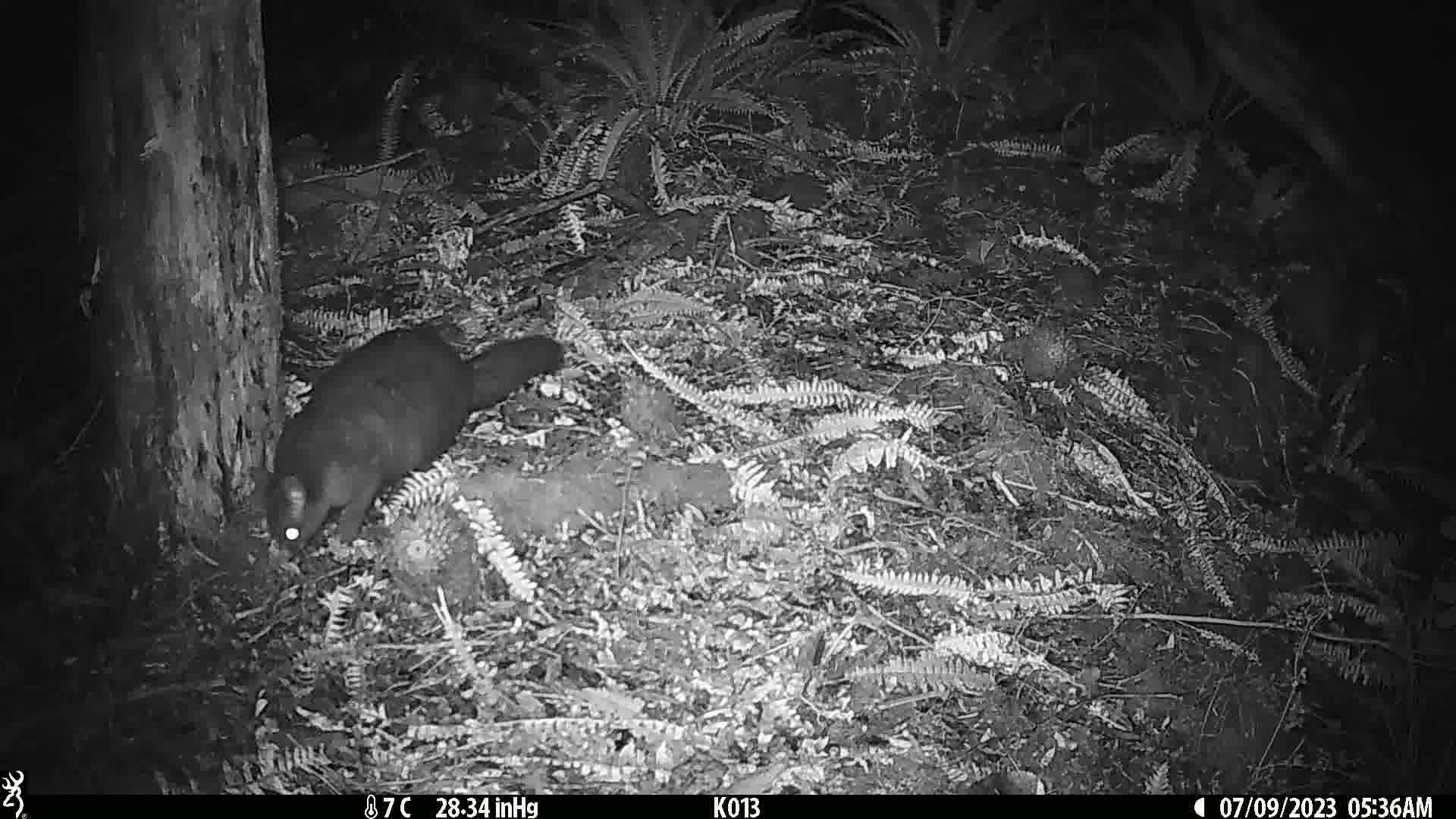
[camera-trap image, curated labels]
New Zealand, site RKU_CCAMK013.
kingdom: Animalia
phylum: Chordata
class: Mammalia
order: Diprotodontia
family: Phalangeridae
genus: Trichosurus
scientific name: Trichosurus vulpecula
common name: common brushtail possum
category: possum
Possum (common brushtail possum) (Trichosurus vulpecula).